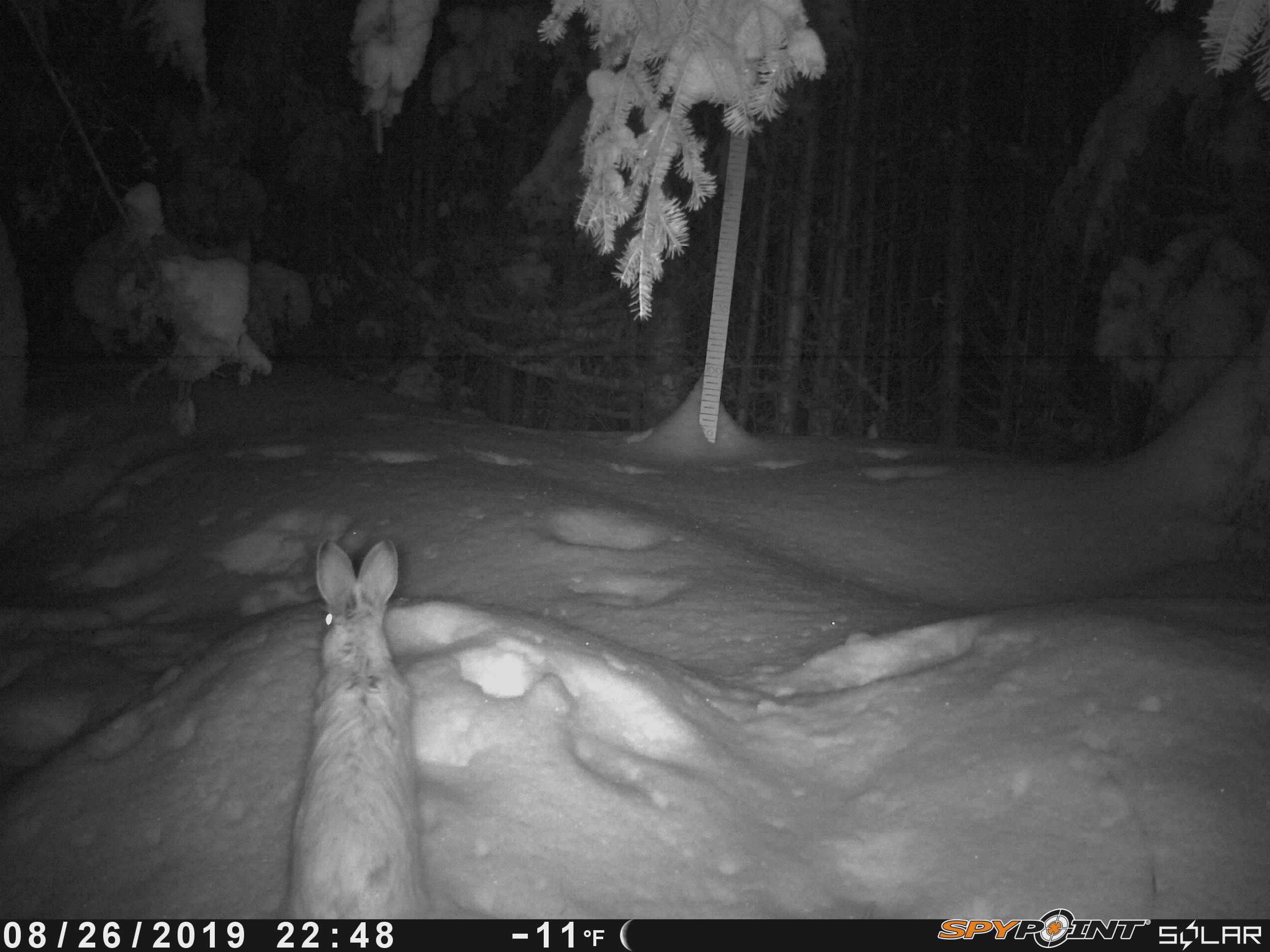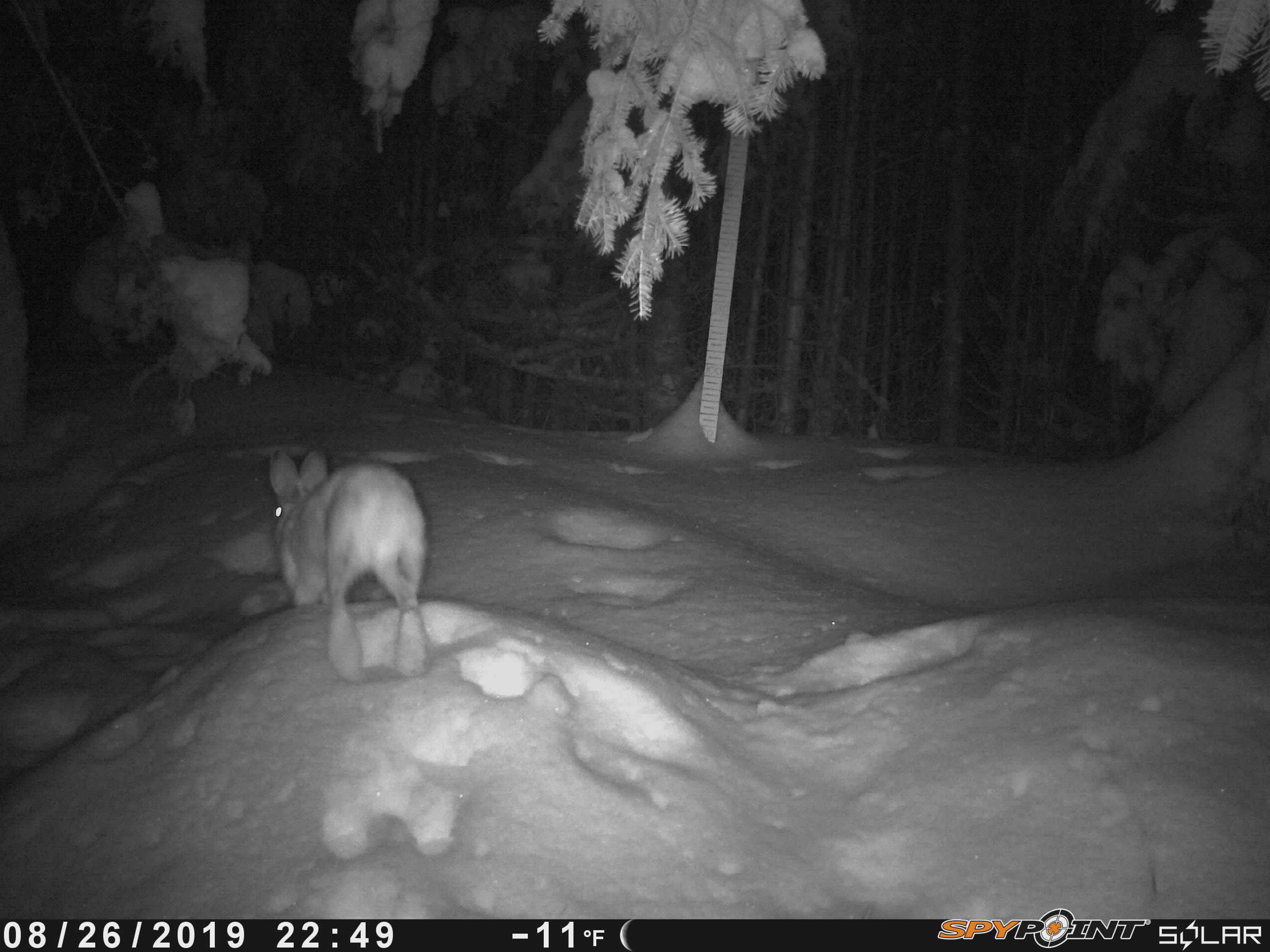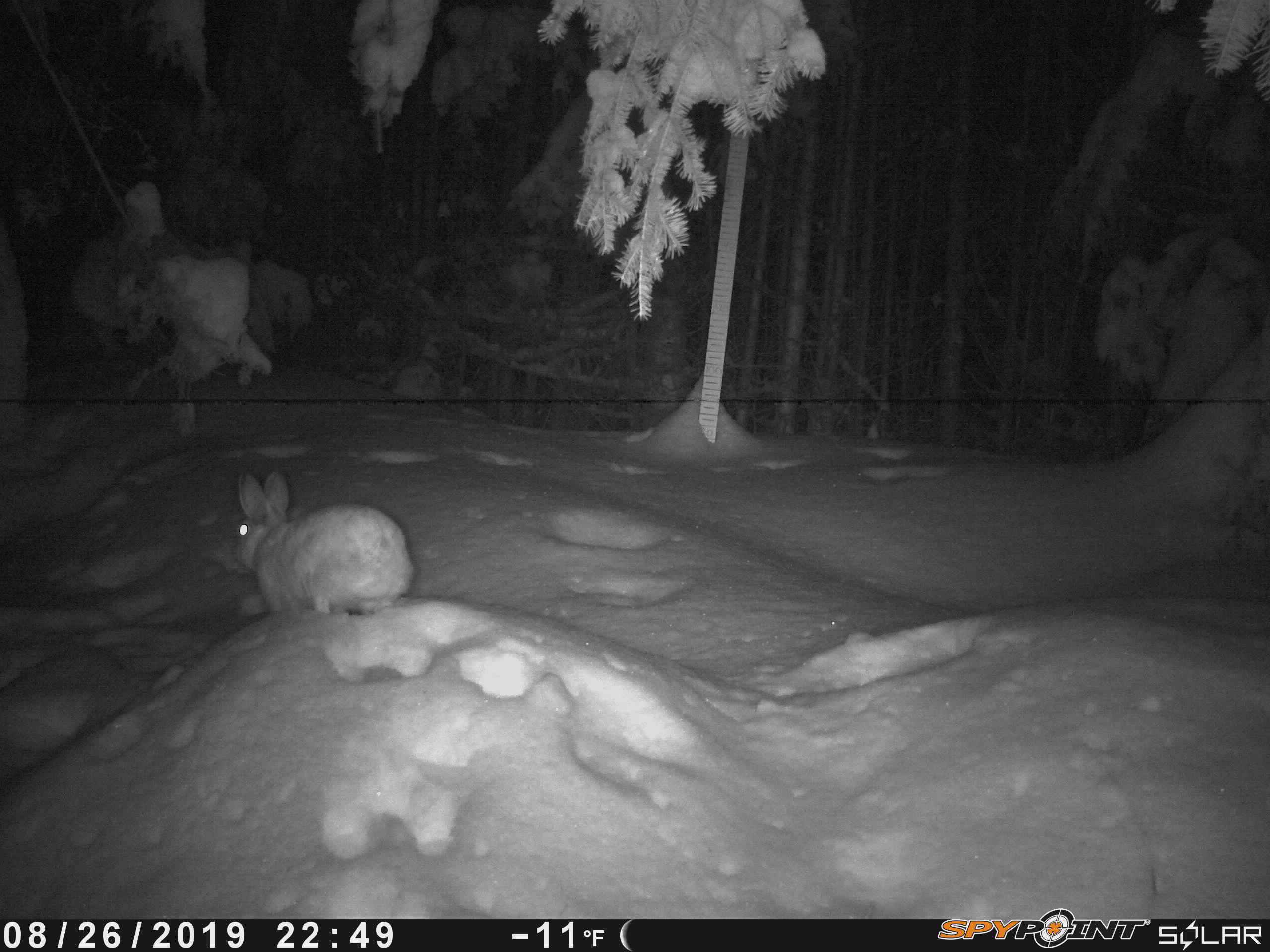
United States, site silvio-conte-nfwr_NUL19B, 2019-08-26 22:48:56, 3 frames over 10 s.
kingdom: Animalia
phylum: Chordata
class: Mammalia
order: Lagomorpha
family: Leporidae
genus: Lepus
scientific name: Lepus americanus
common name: snowshoe hare